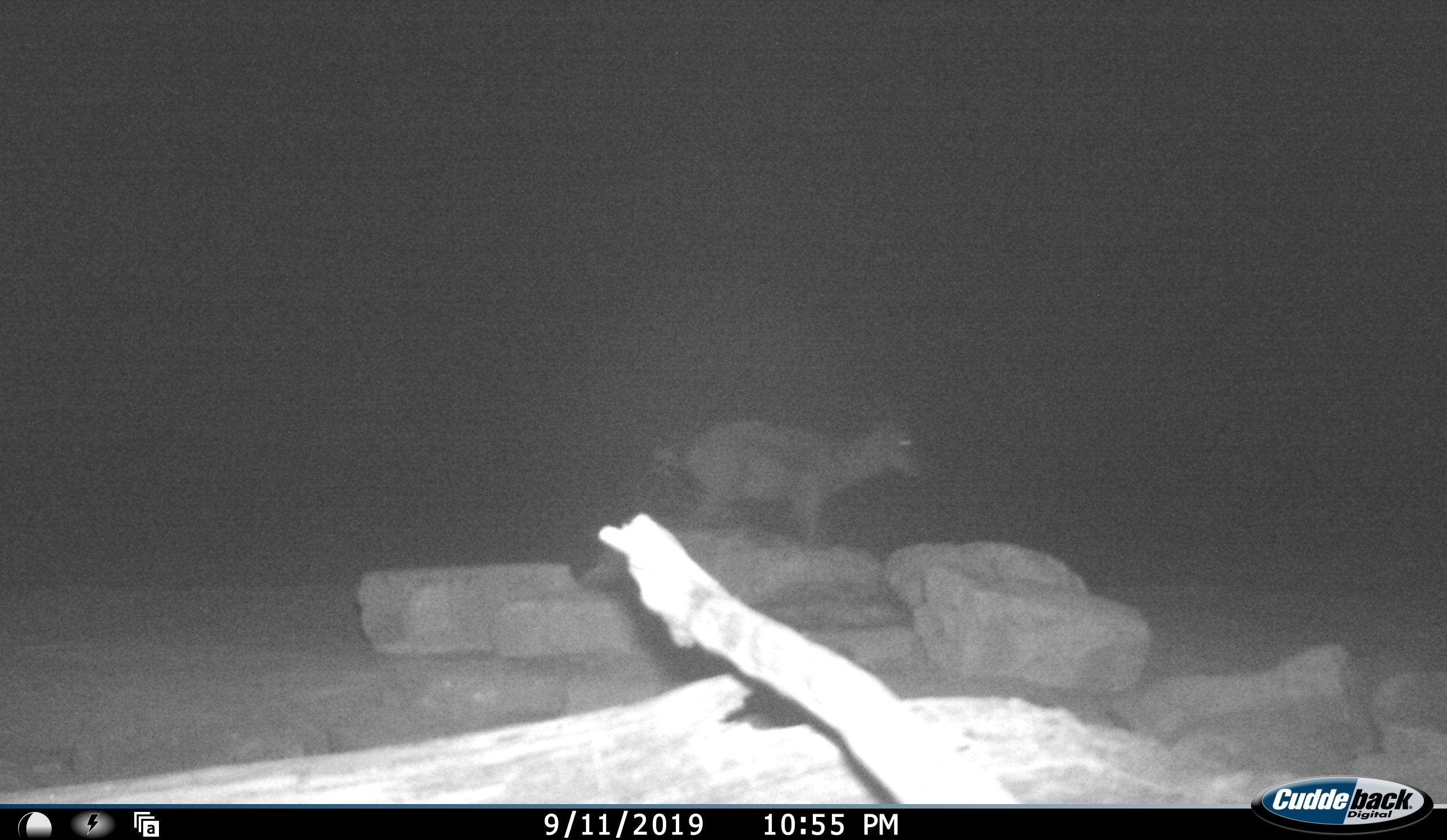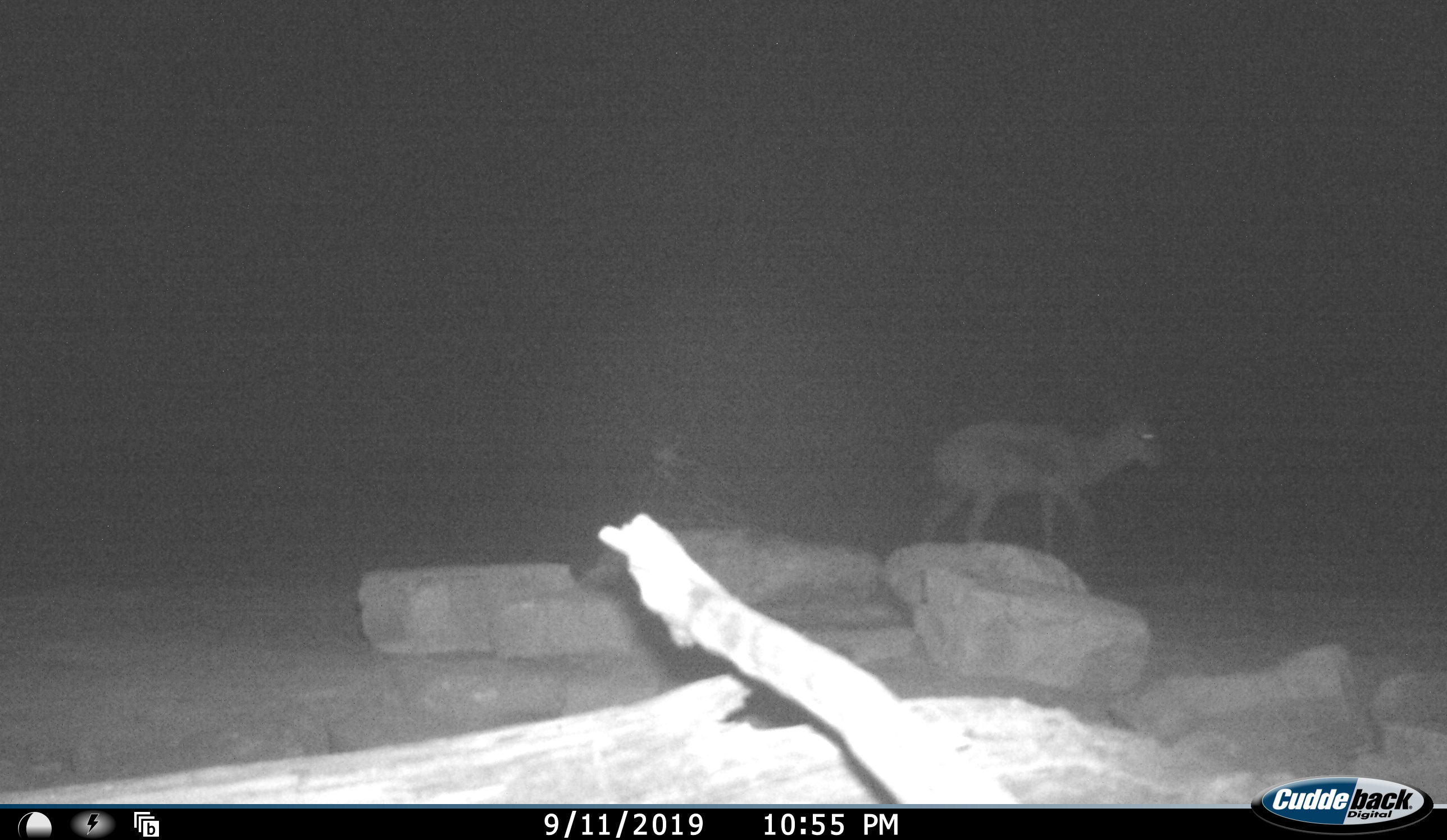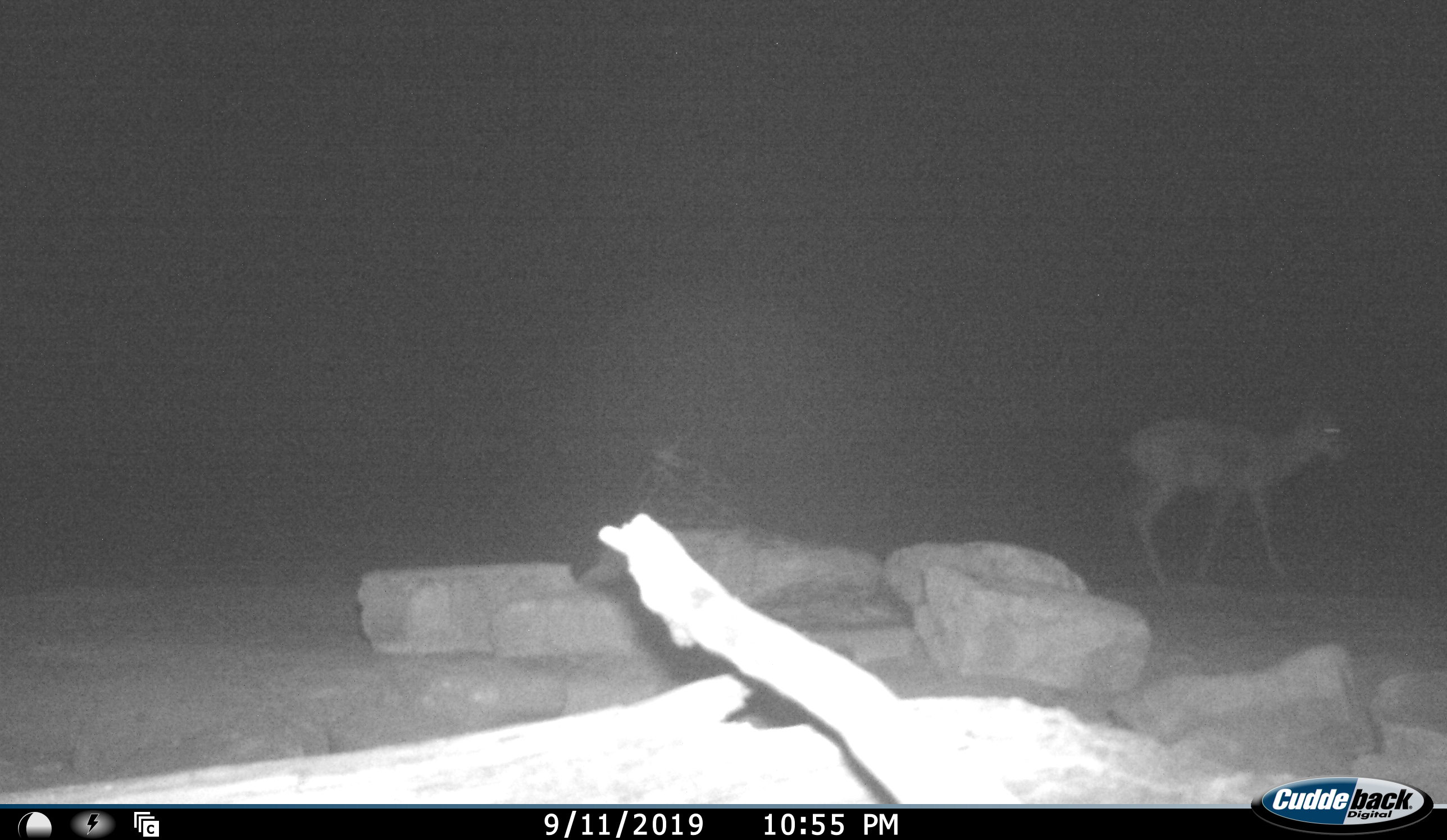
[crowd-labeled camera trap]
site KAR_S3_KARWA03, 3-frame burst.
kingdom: Animalia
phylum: Chordata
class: Mammalia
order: Artiodactyla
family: Bovidae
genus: Antidorcas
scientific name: Antidorcas marsupialis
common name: springbok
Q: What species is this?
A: Springbok (Antidorcas marsupialis).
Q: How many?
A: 1.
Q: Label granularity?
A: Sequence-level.